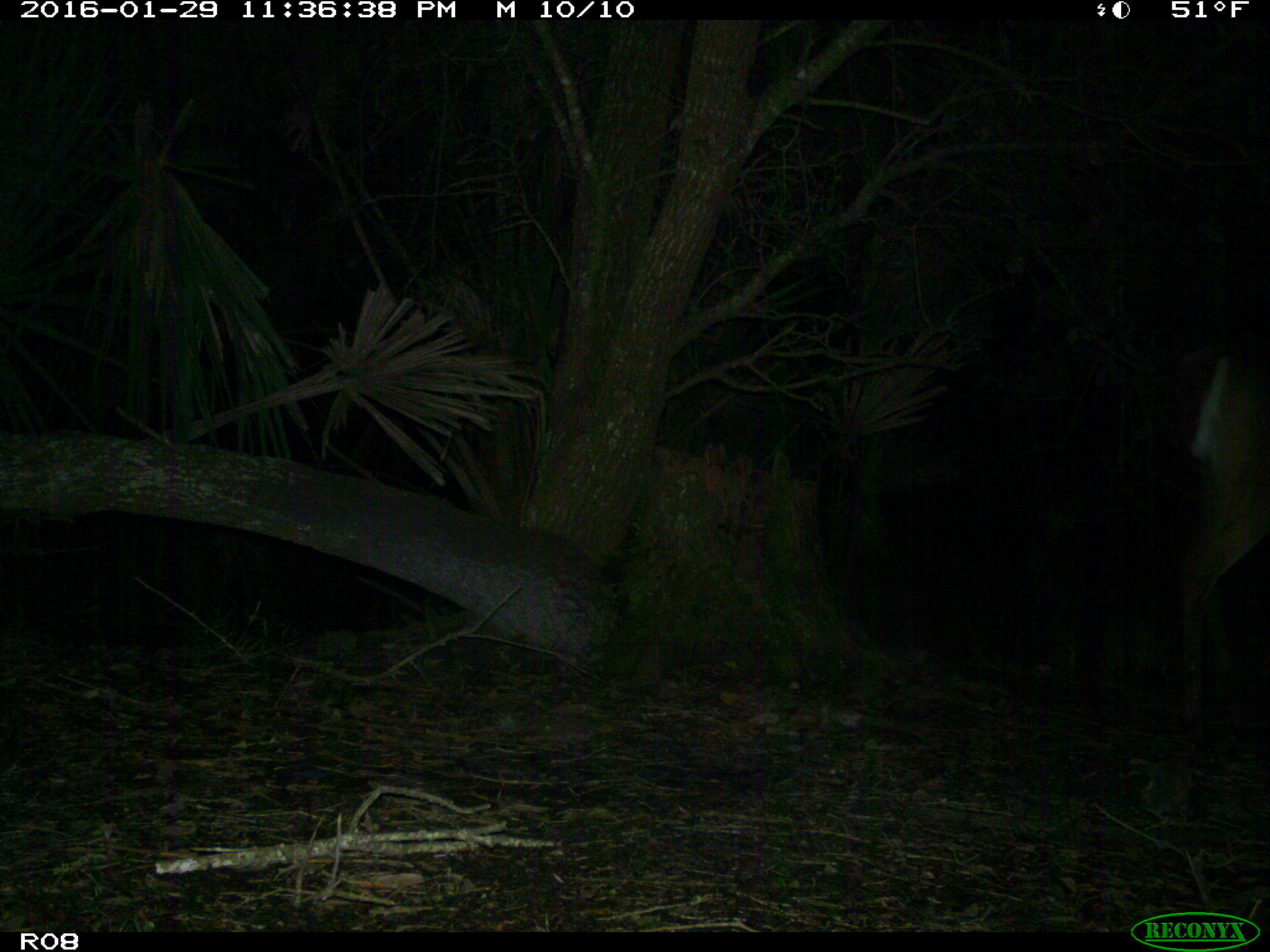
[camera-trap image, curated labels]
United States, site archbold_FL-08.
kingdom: Animalia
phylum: Chordata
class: Mammalia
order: Artiodactyla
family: Cervidae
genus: Odocoileus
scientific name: Odocoileus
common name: deer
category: unidentified deer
Unidentified deer (deer) (Odocoileus).